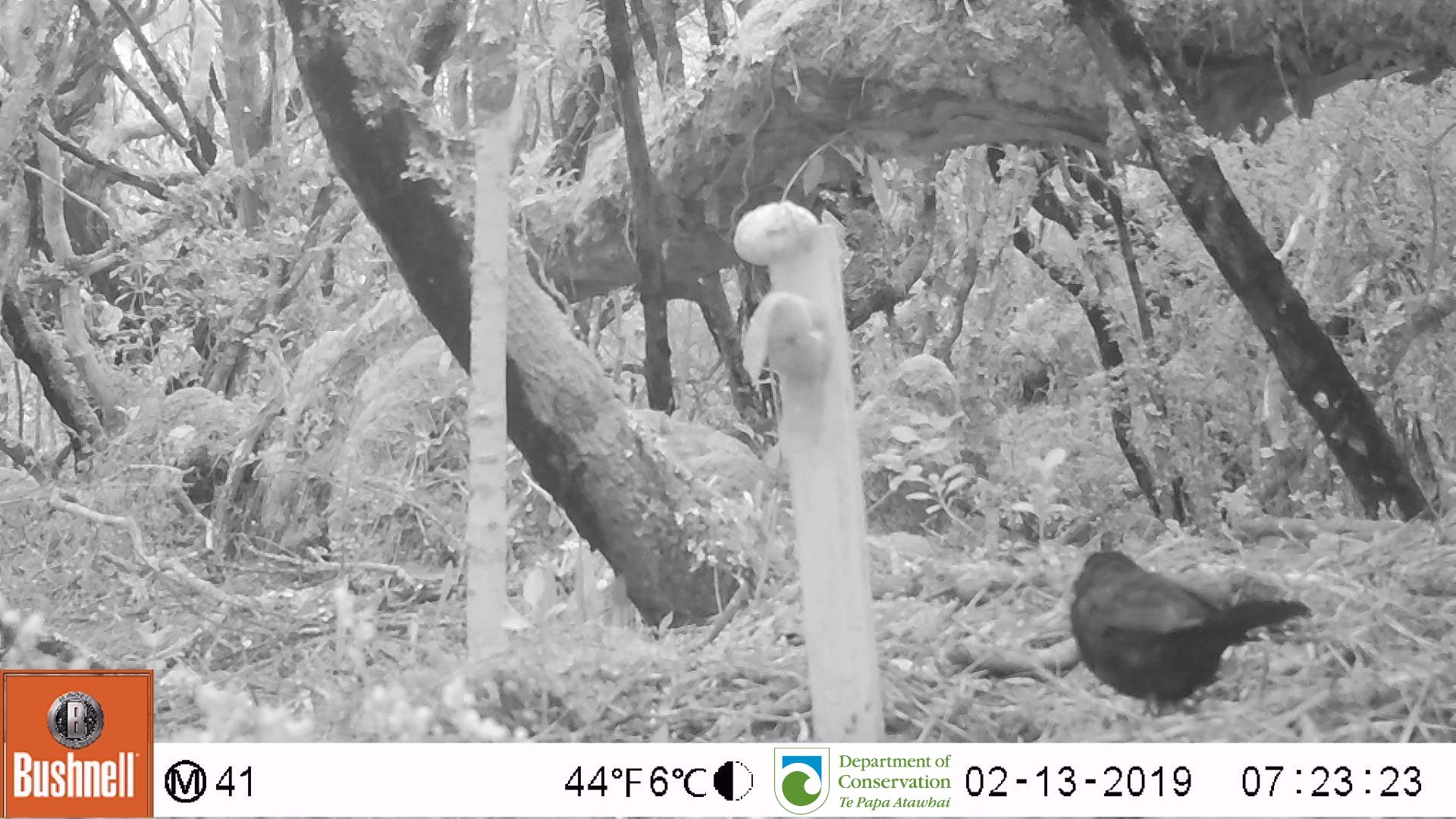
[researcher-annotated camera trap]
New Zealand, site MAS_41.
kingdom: Animalia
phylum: Chordata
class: Aves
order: Passeriformes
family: Turdidae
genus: Turdus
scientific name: Turdus merula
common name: eurasian blackbird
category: blackbird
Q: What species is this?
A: Blackbird (eurasian blackbird) (Turdus merula).